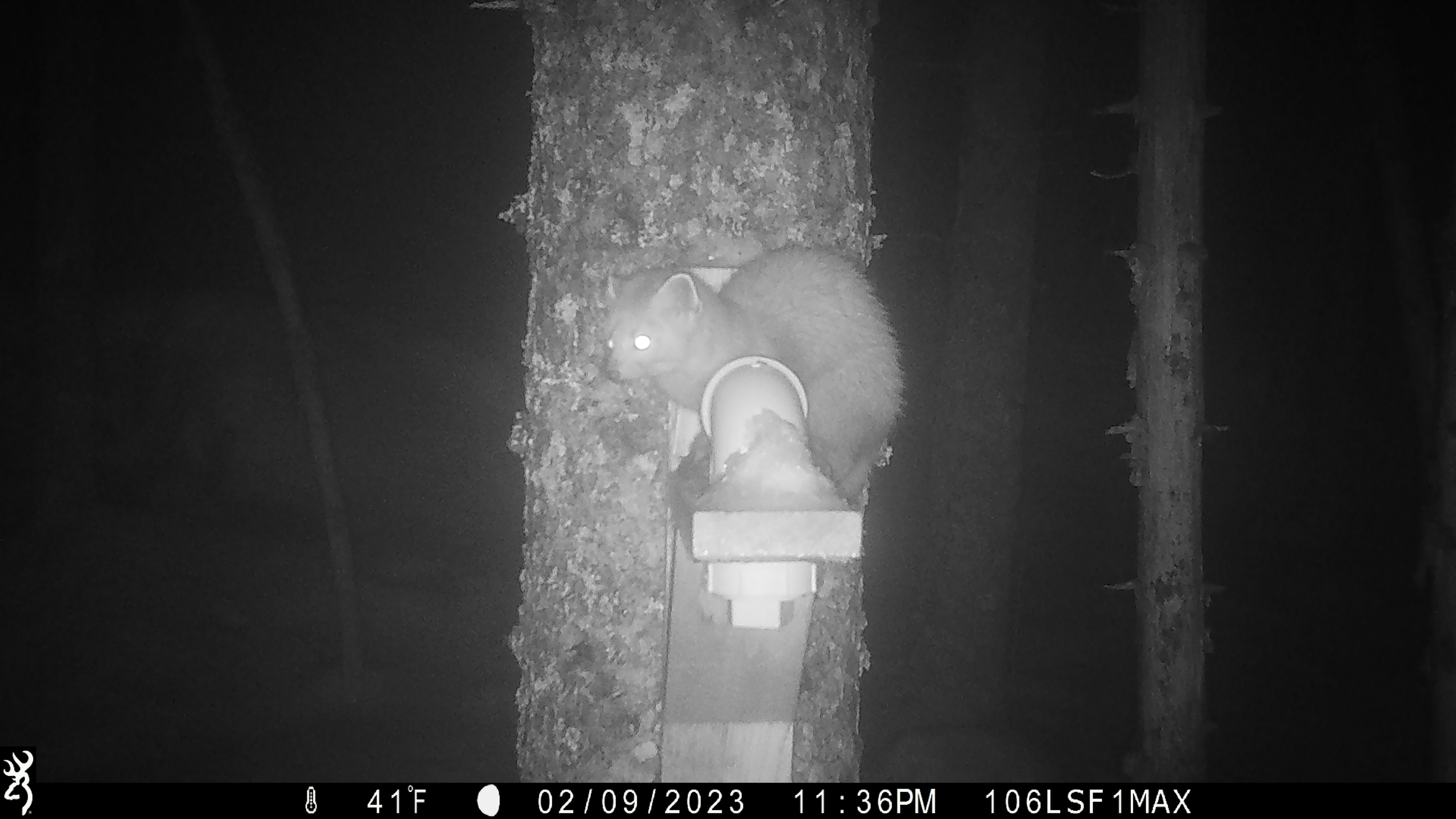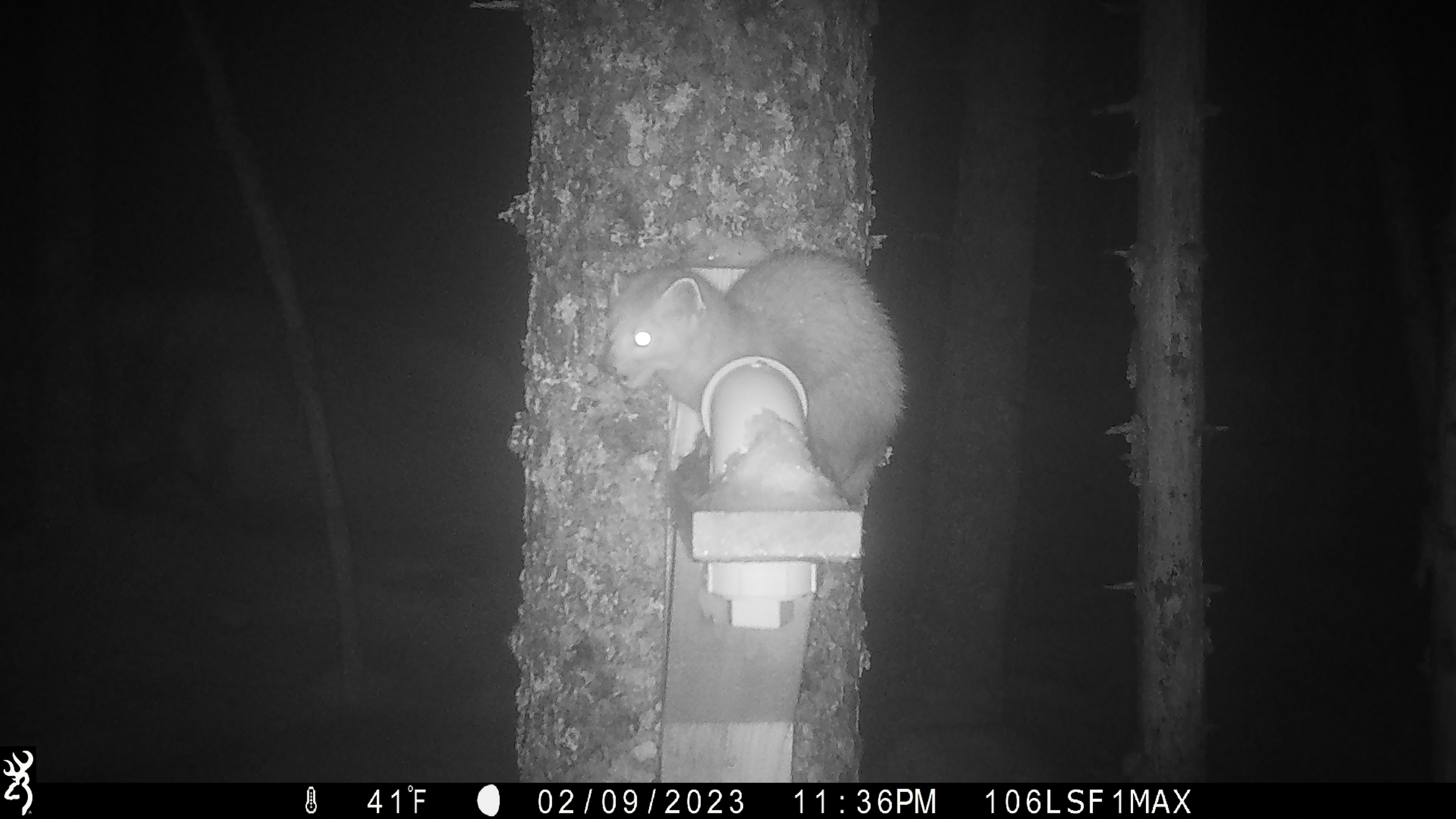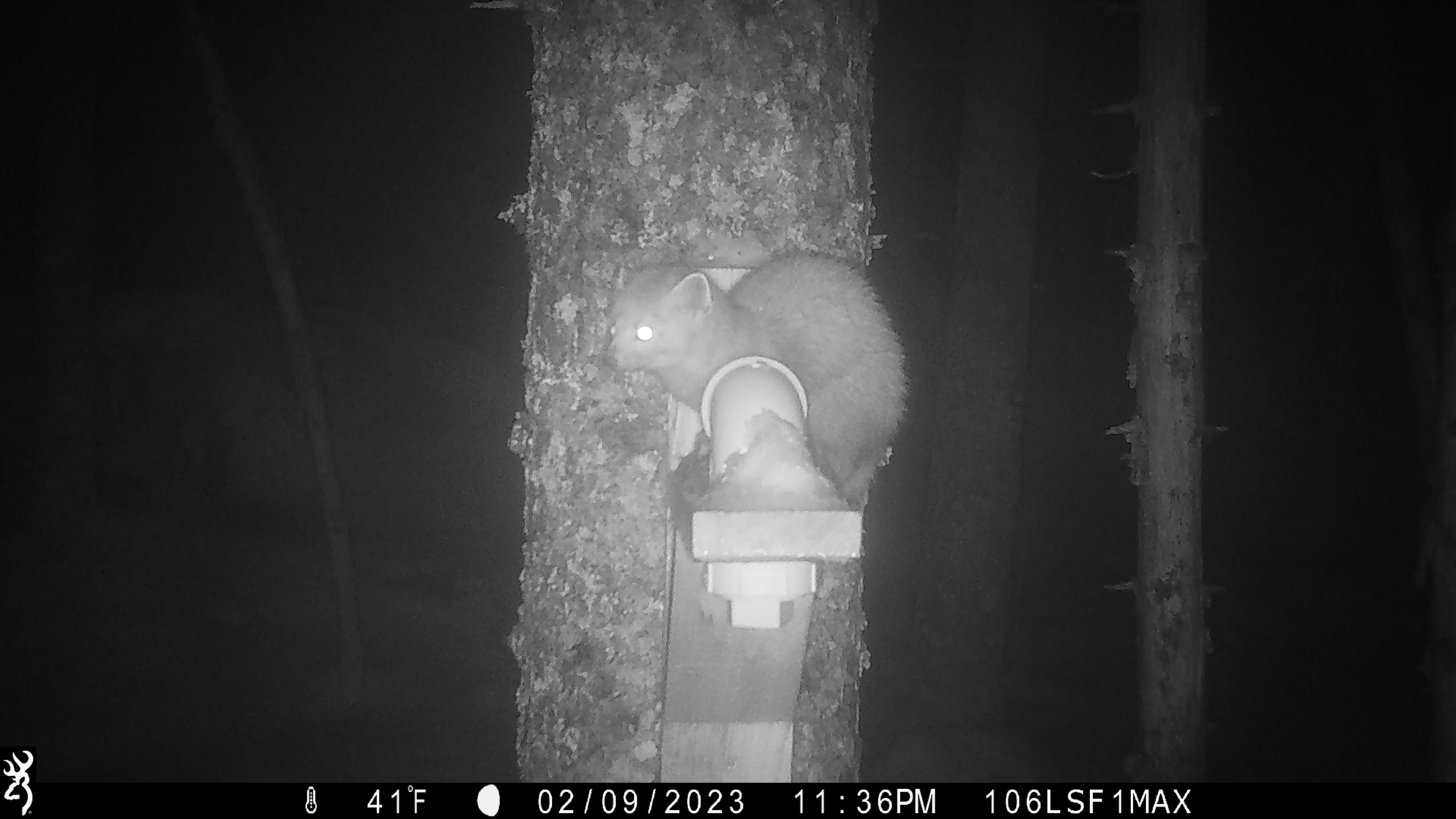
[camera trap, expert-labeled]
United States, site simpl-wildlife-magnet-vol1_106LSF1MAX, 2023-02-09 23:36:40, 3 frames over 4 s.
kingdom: Animalia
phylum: Chordata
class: Mammalia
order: Carnivora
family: Mustelidae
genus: Martes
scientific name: Martes americana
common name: american marten